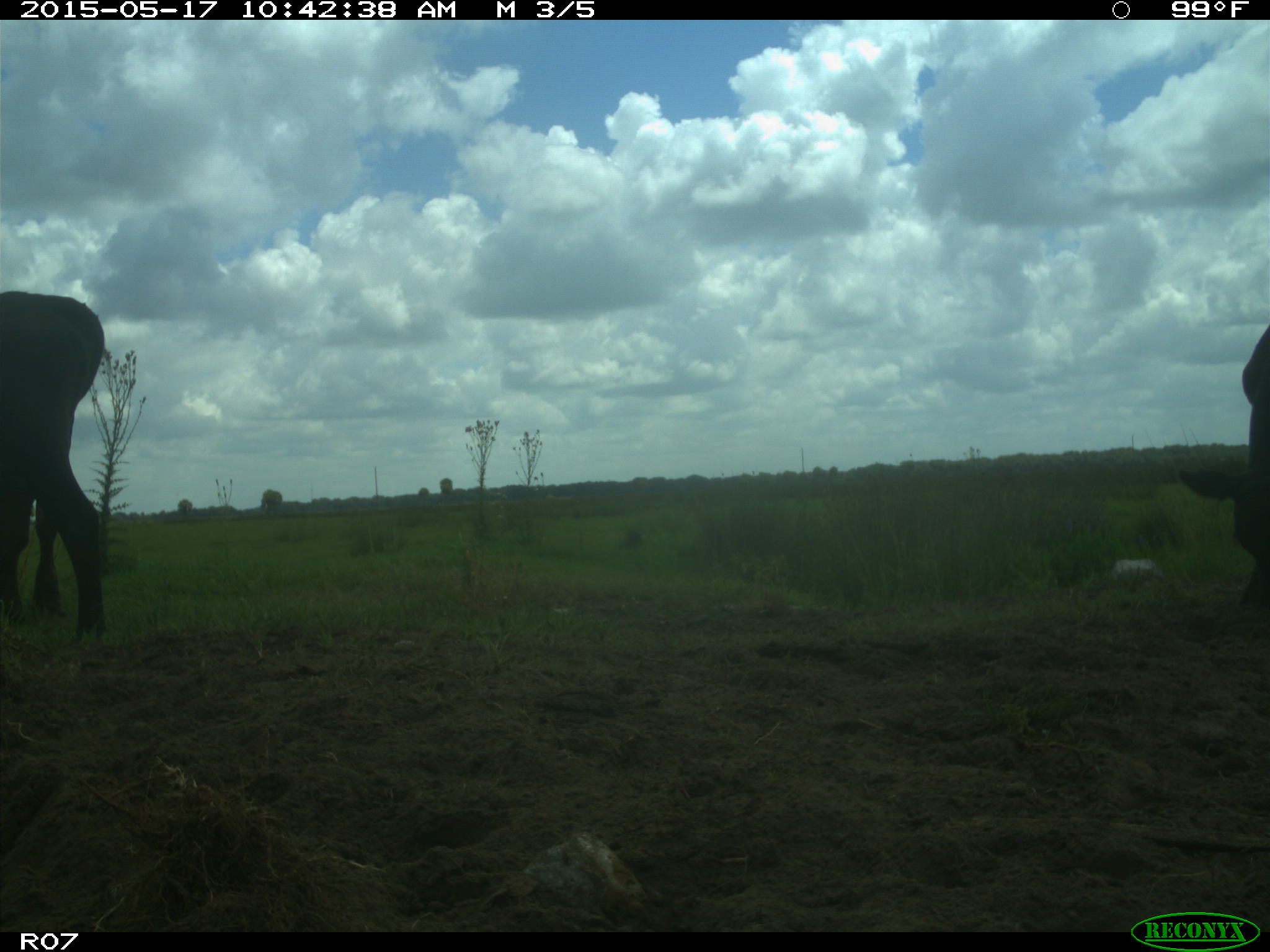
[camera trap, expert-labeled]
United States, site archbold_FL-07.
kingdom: Animalia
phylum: Chordata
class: Mammalia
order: Artiodactyla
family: Bovidae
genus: Bos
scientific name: Bos taurus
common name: domestic cow